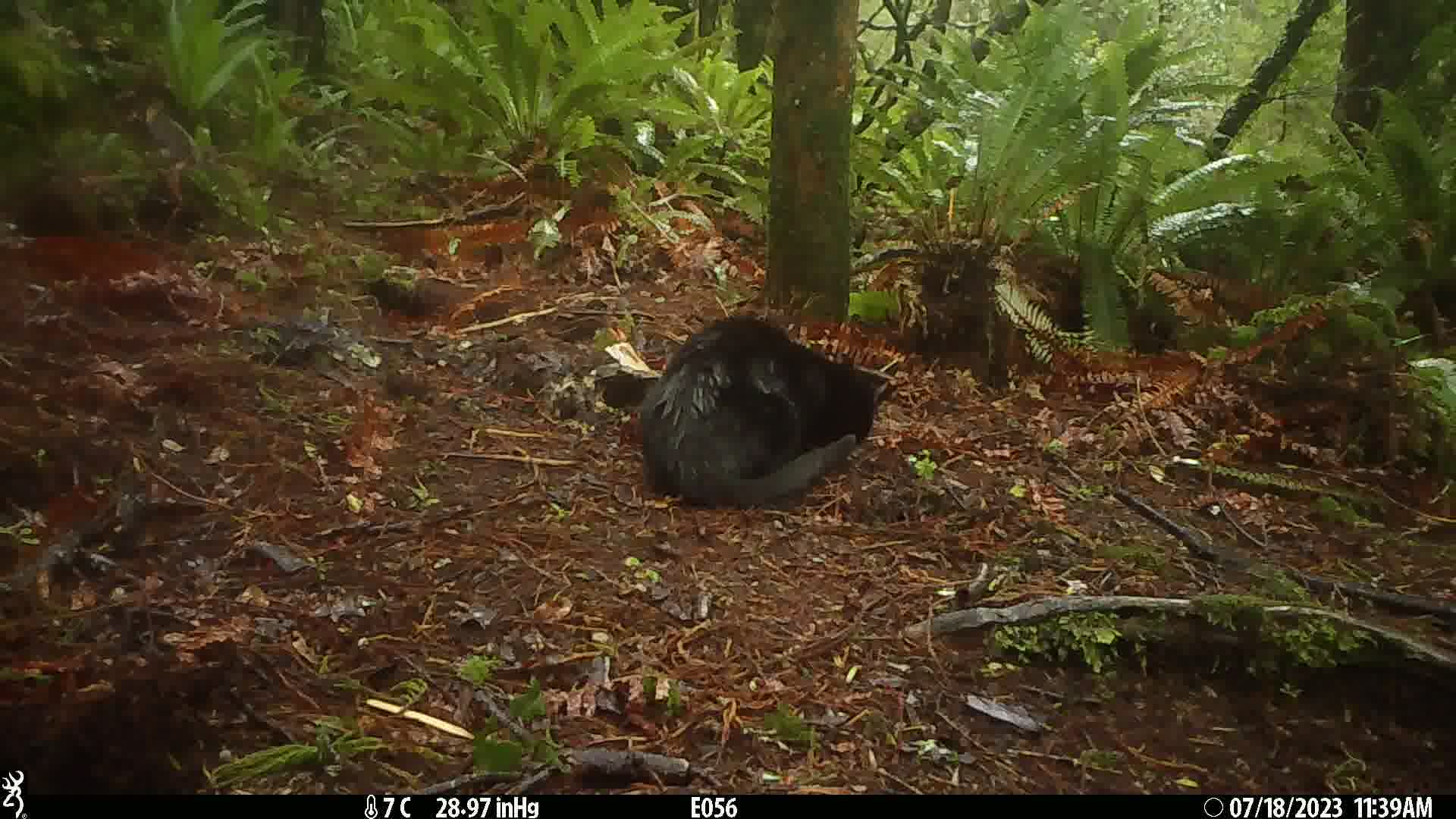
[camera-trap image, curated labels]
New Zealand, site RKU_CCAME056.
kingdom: Animalia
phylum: Chordata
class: Mammalia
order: Carnivora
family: Felidae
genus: Felis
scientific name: Felis catus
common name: domestic cat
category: cat